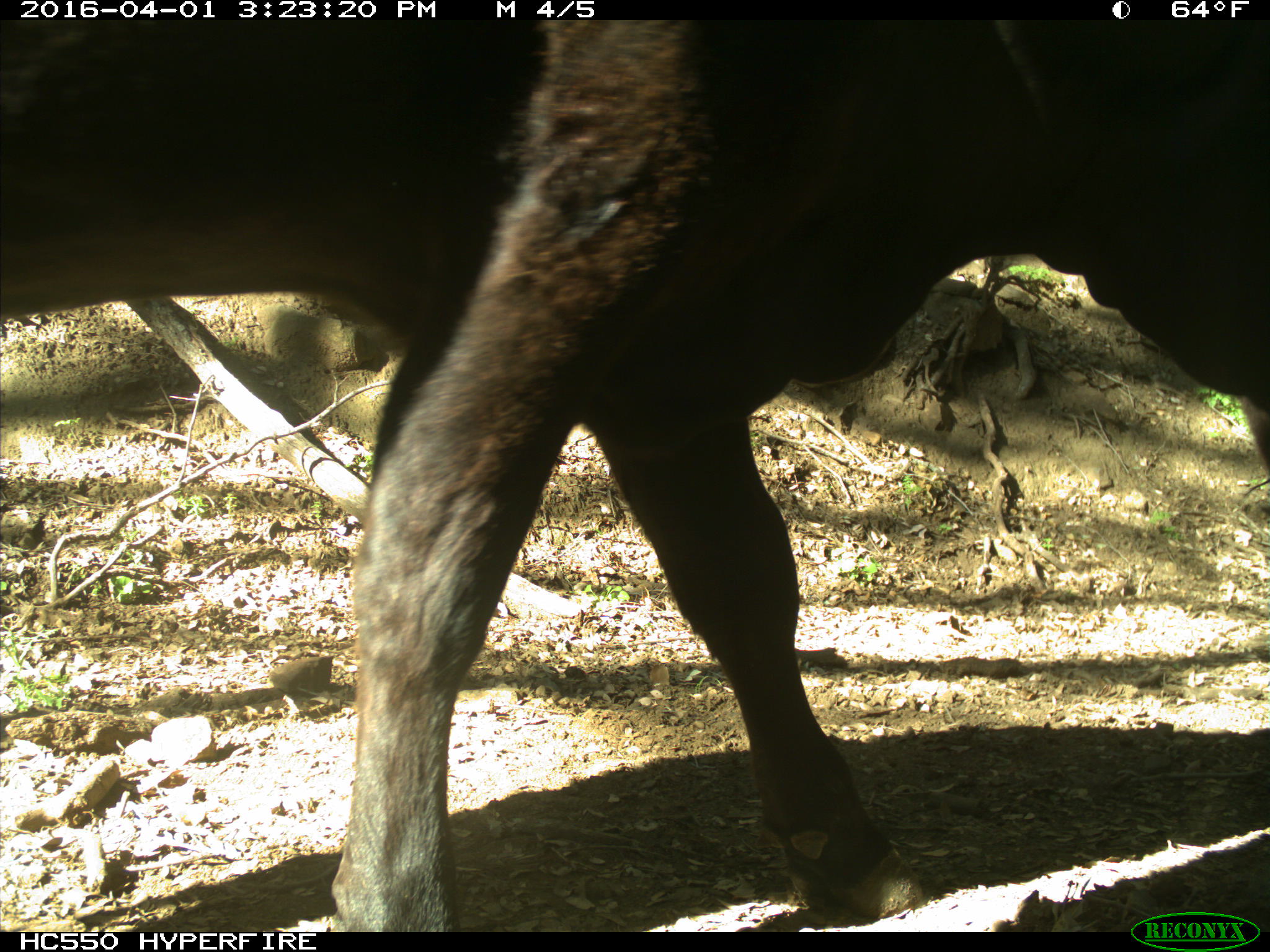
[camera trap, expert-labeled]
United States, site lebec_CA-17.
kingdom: Animalia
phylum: Chordata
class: Mammalia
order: Artiodactyla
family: Bovidae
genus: Bos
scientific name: Bos taurus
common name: domestic cow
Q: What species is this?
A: Bos taurus (domestic cow).